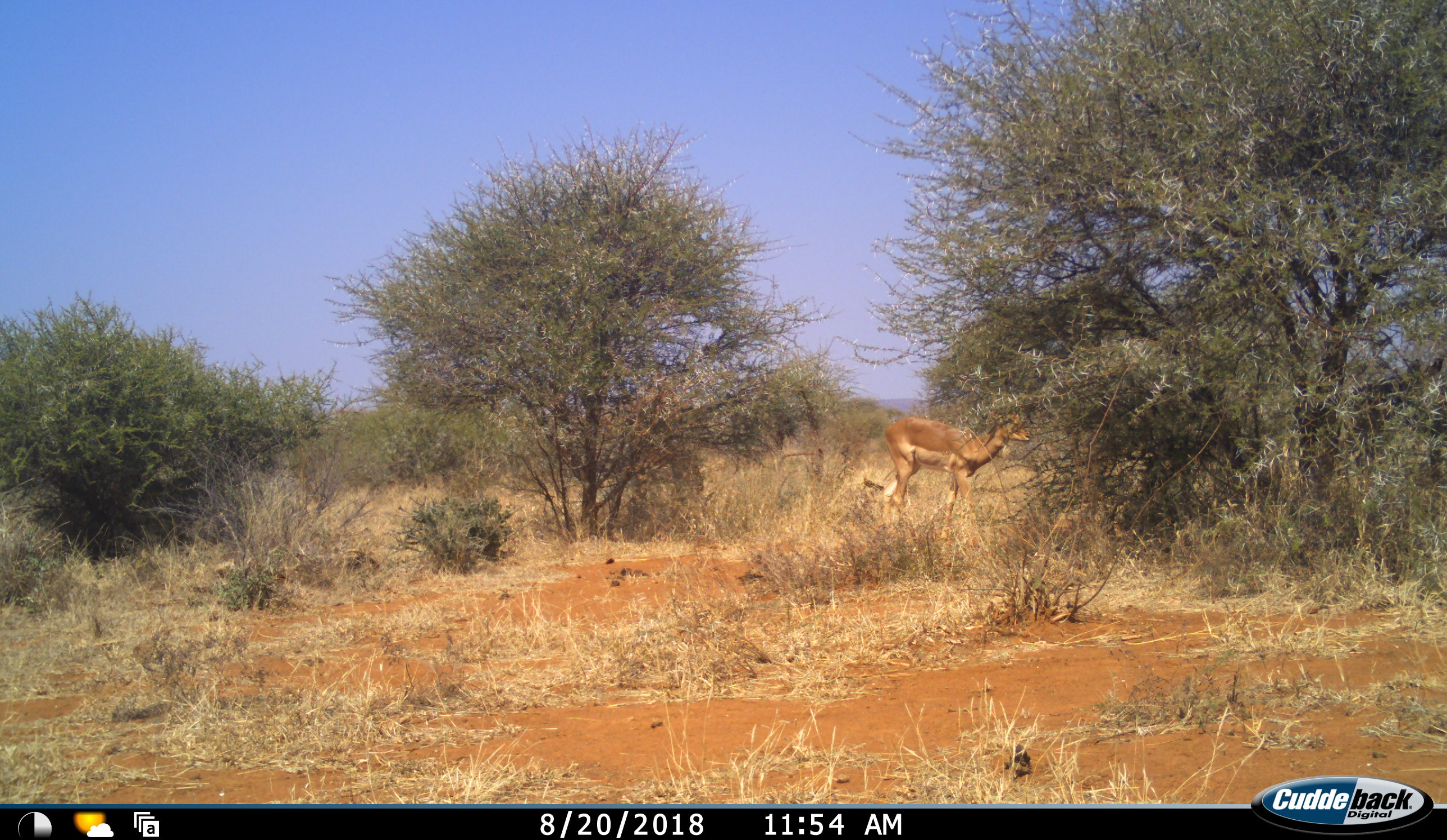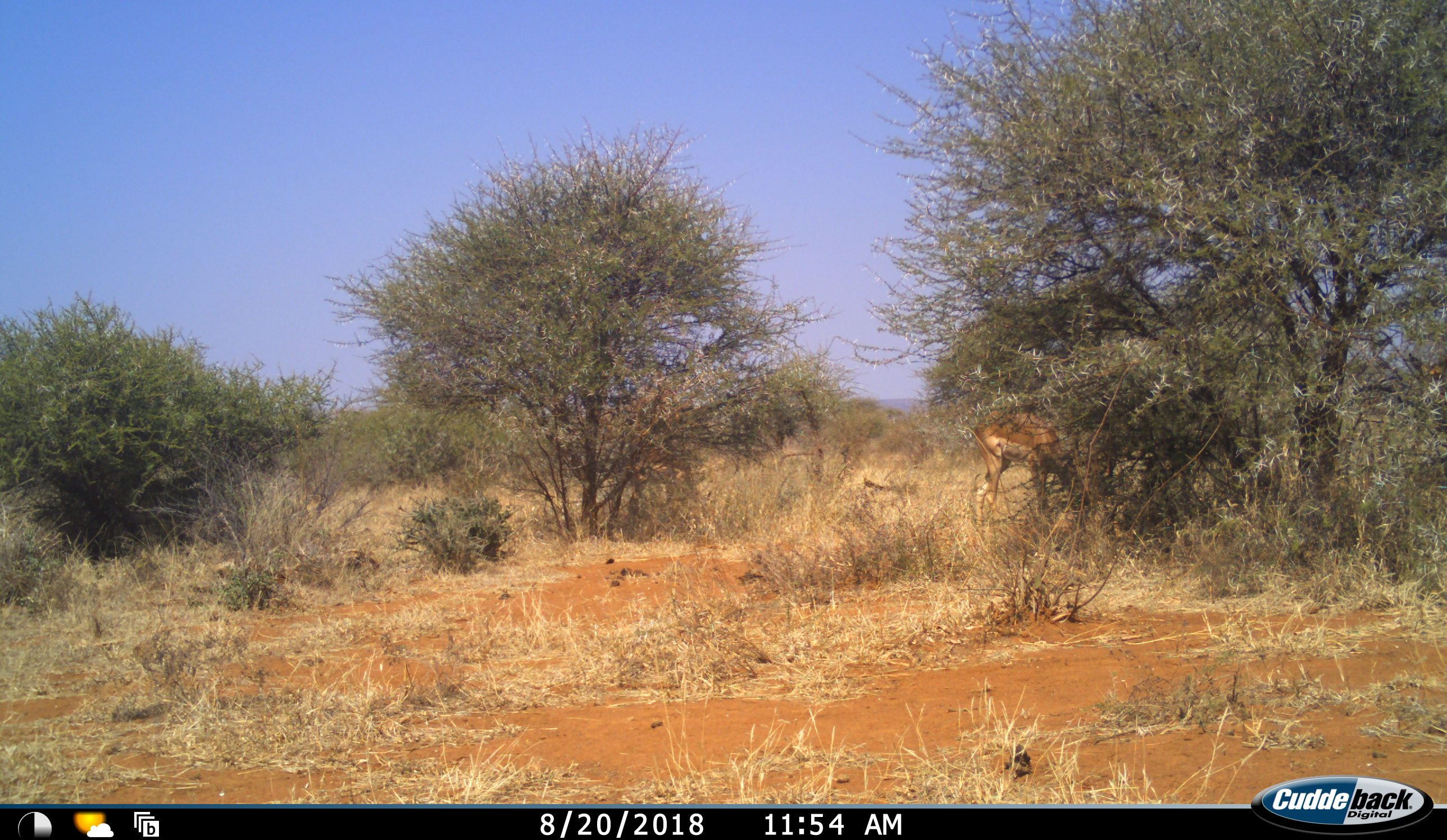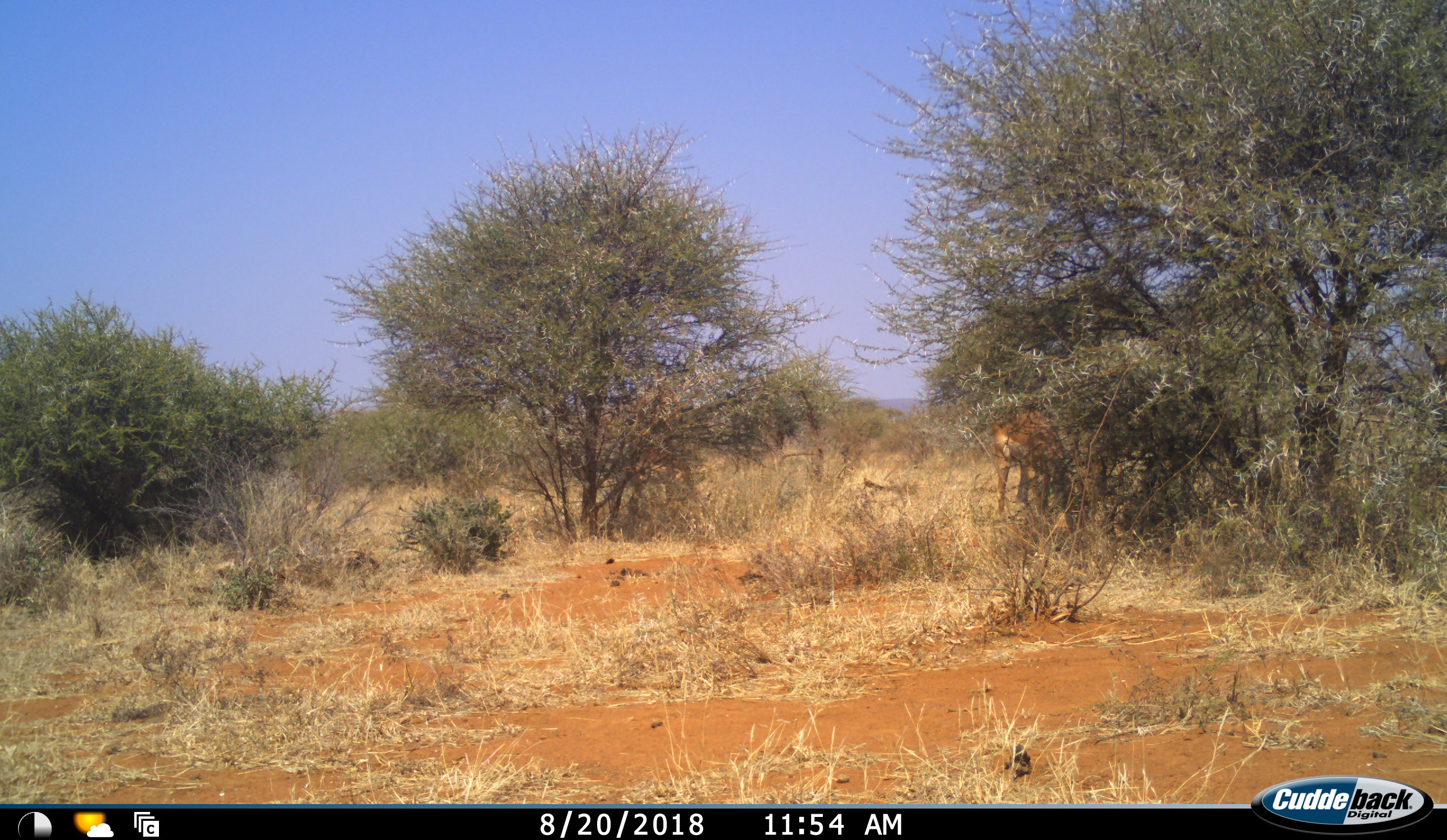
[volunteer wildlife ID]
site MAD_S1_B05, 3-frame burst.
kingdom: Animalia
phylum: Chordata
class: Mammalia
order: Artiodactyla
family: Bovidae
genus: Aepyceros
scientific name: Aepyceros melampus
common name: impala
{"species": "impala (Aepyceros melampus)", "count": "3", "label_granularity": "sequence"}